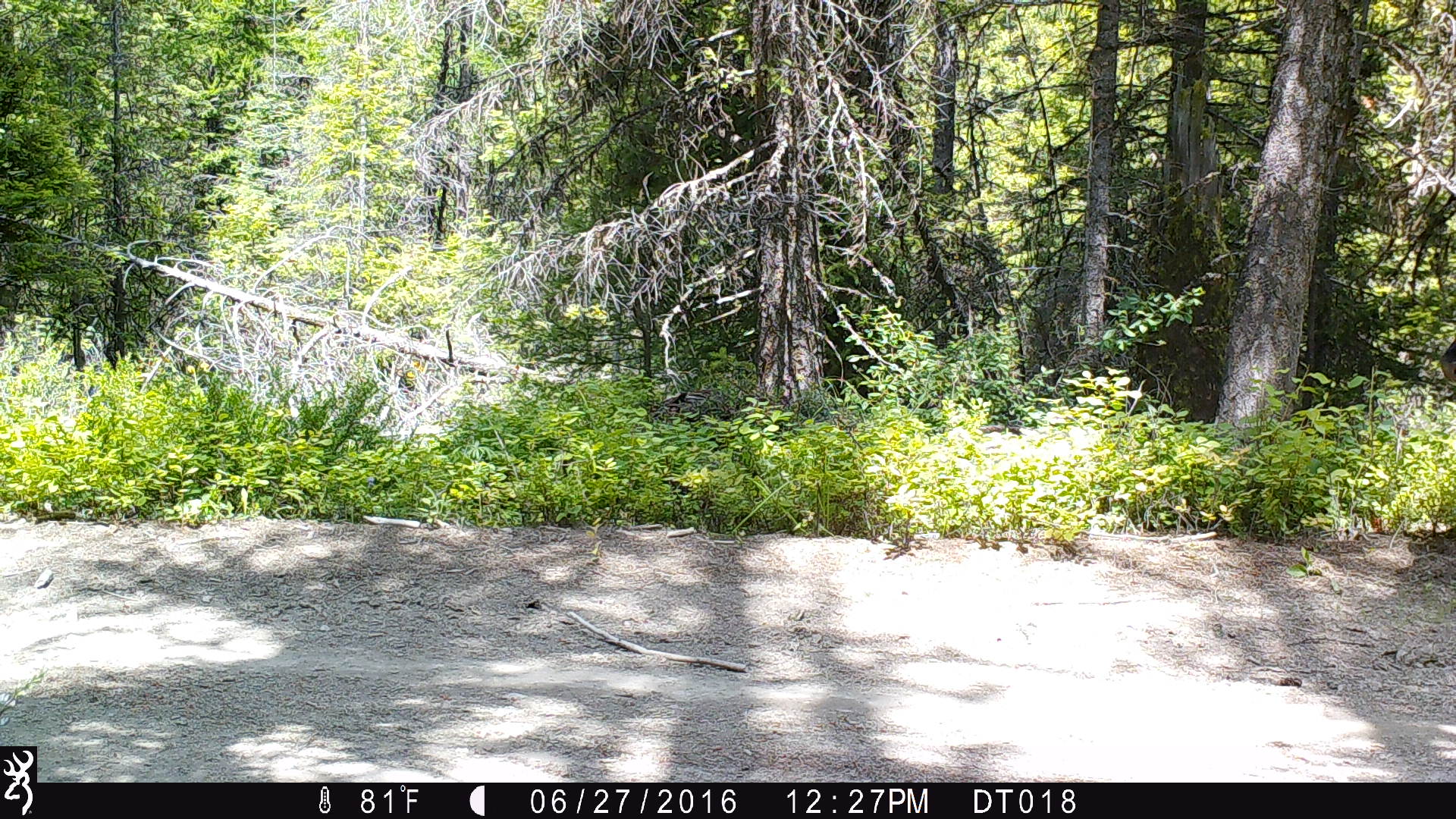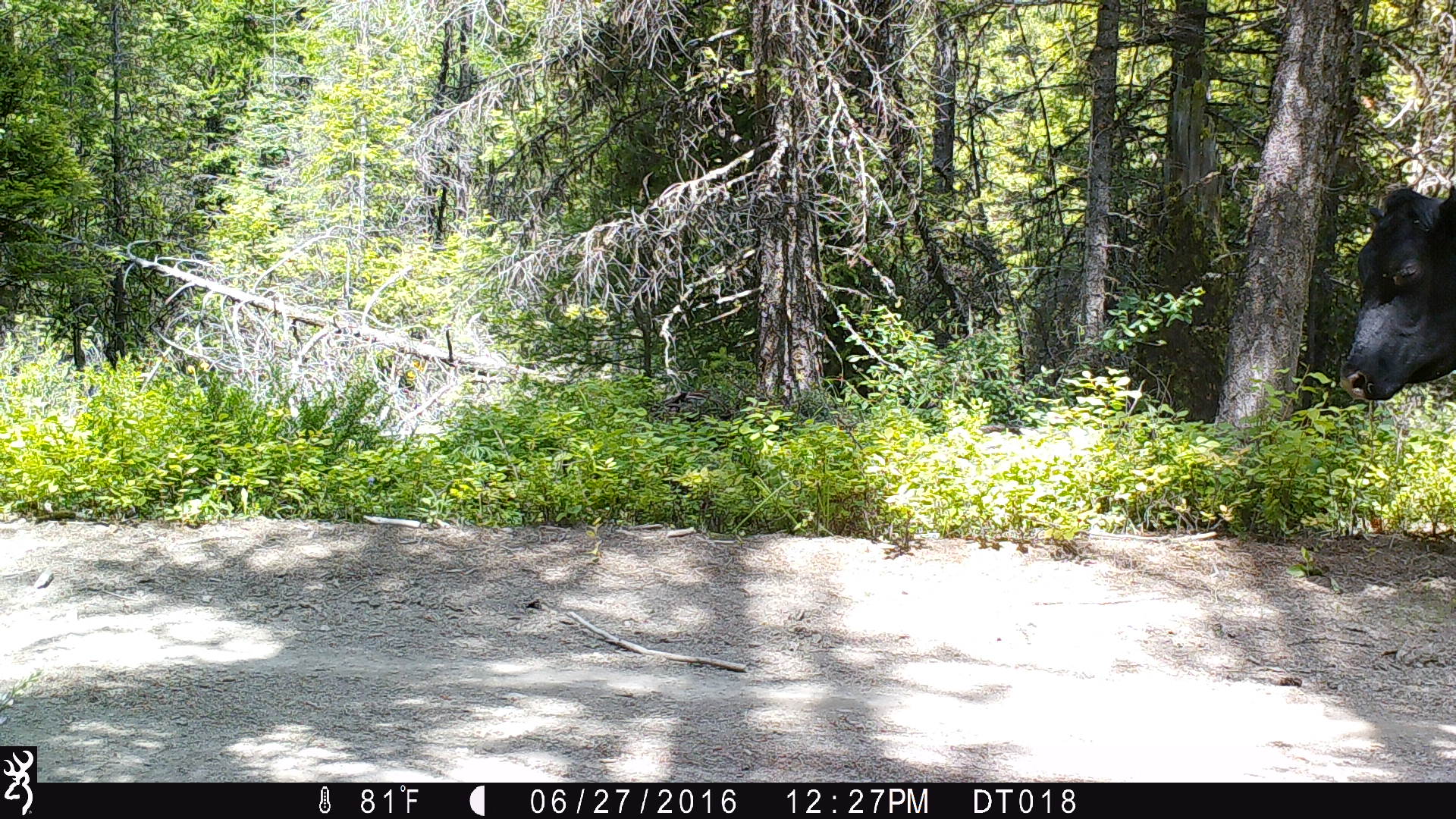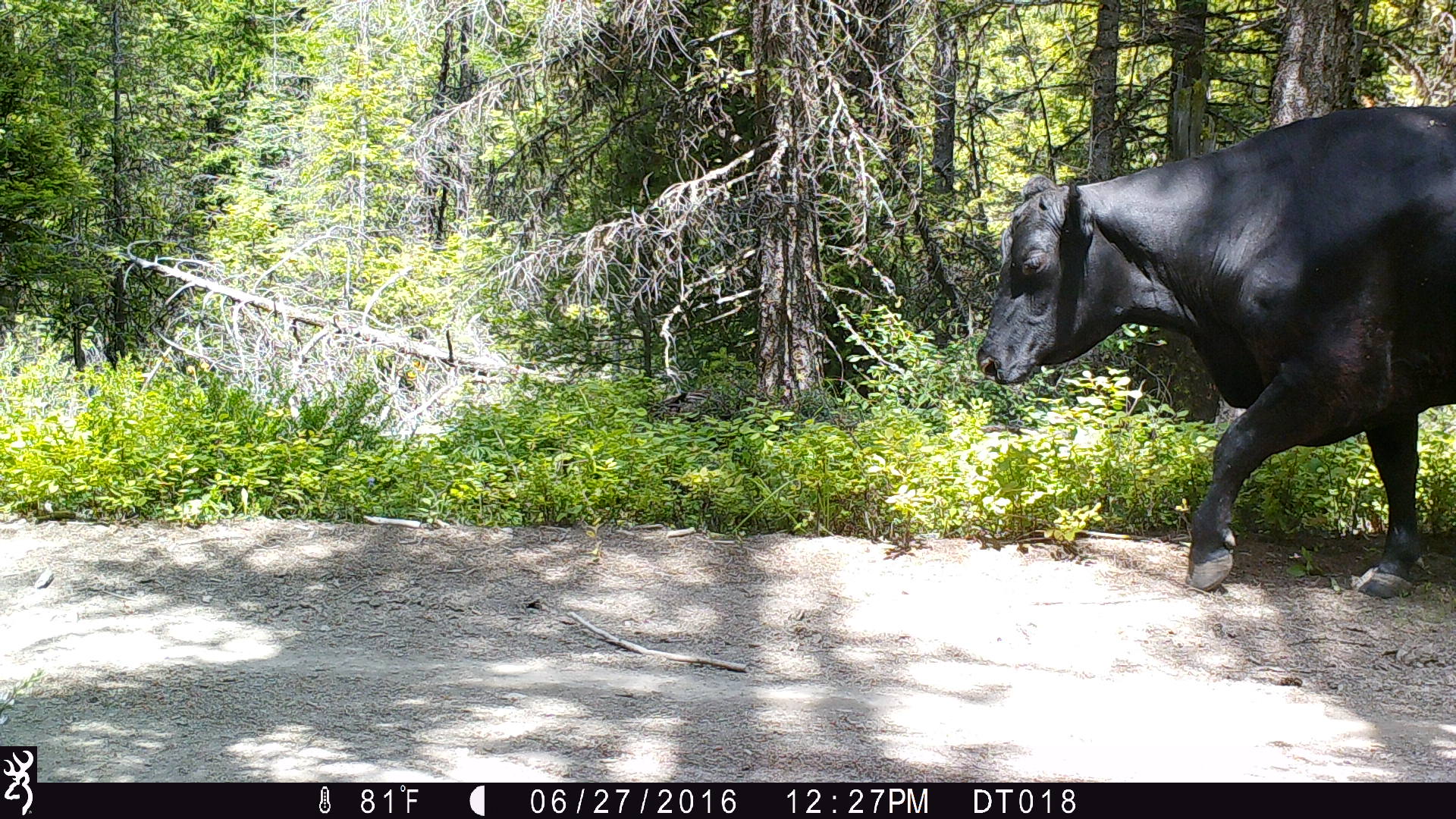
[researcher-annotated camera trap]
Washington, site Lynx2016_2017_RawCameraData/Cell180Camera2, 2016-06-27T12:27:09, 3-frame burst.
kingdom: Animalia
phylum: Chordata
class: Mammalia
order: Artiodactyla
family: Bovidae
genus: Bos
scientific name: Bos taurus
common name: domestic cattle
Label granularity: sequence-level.